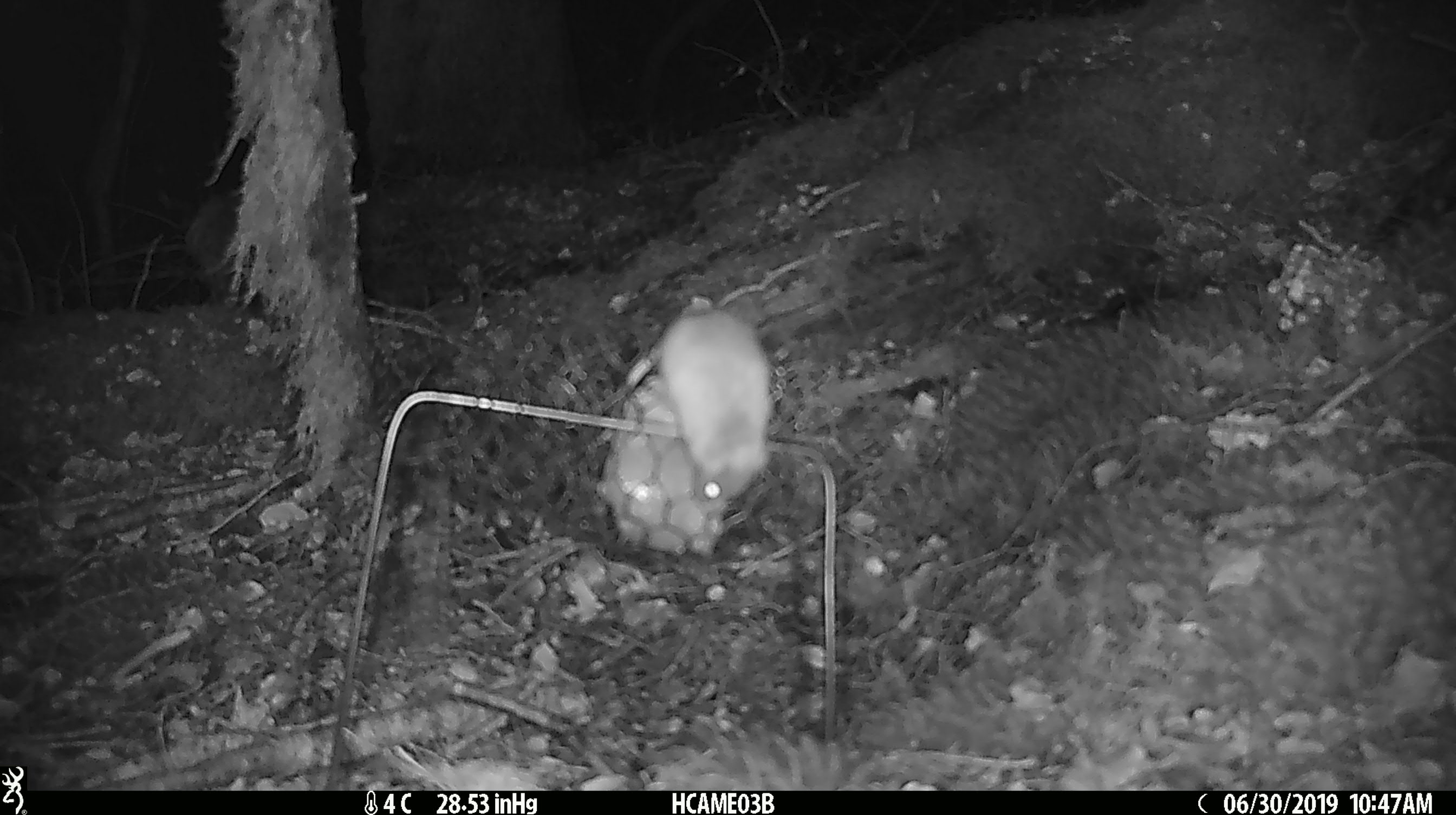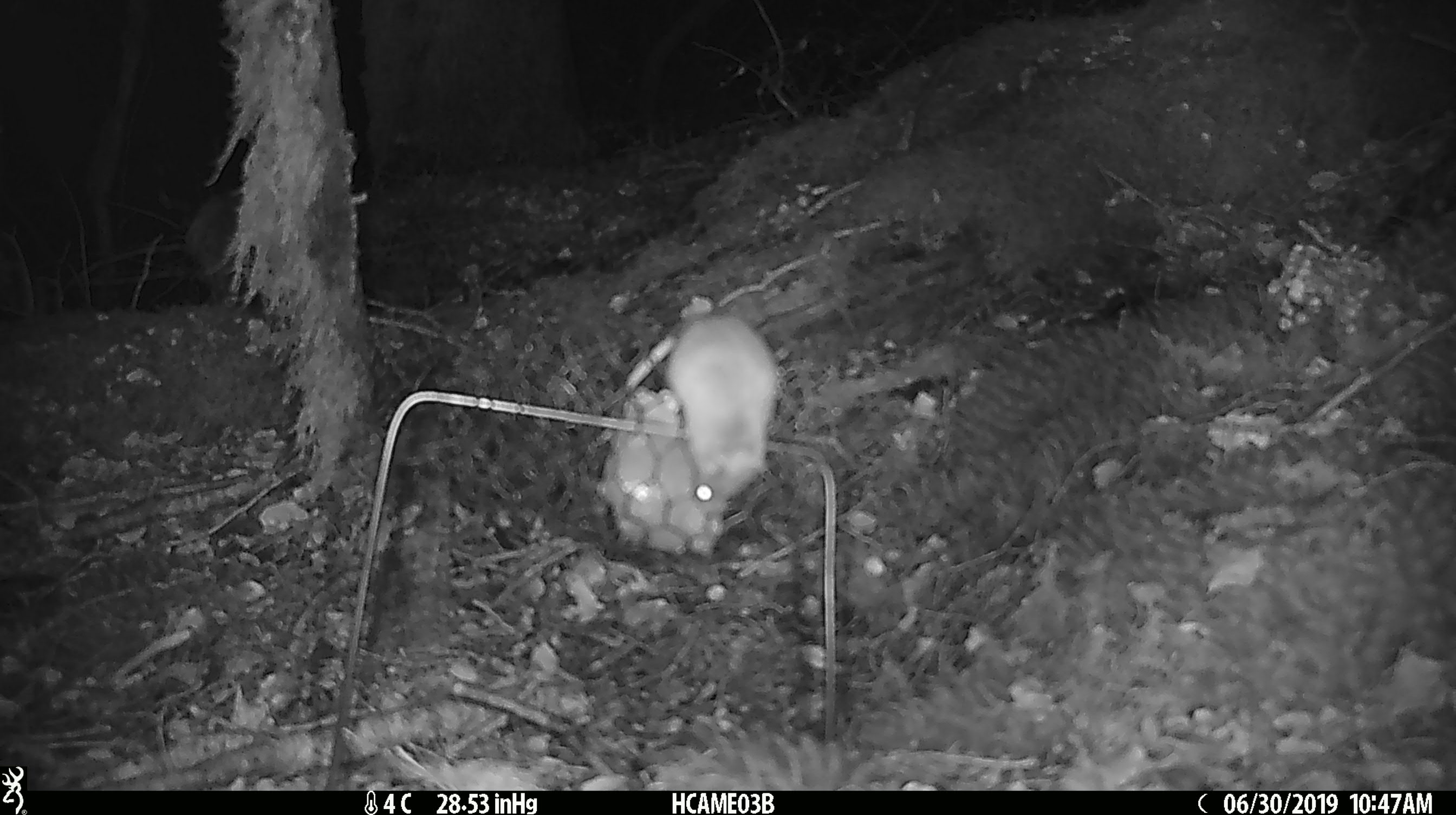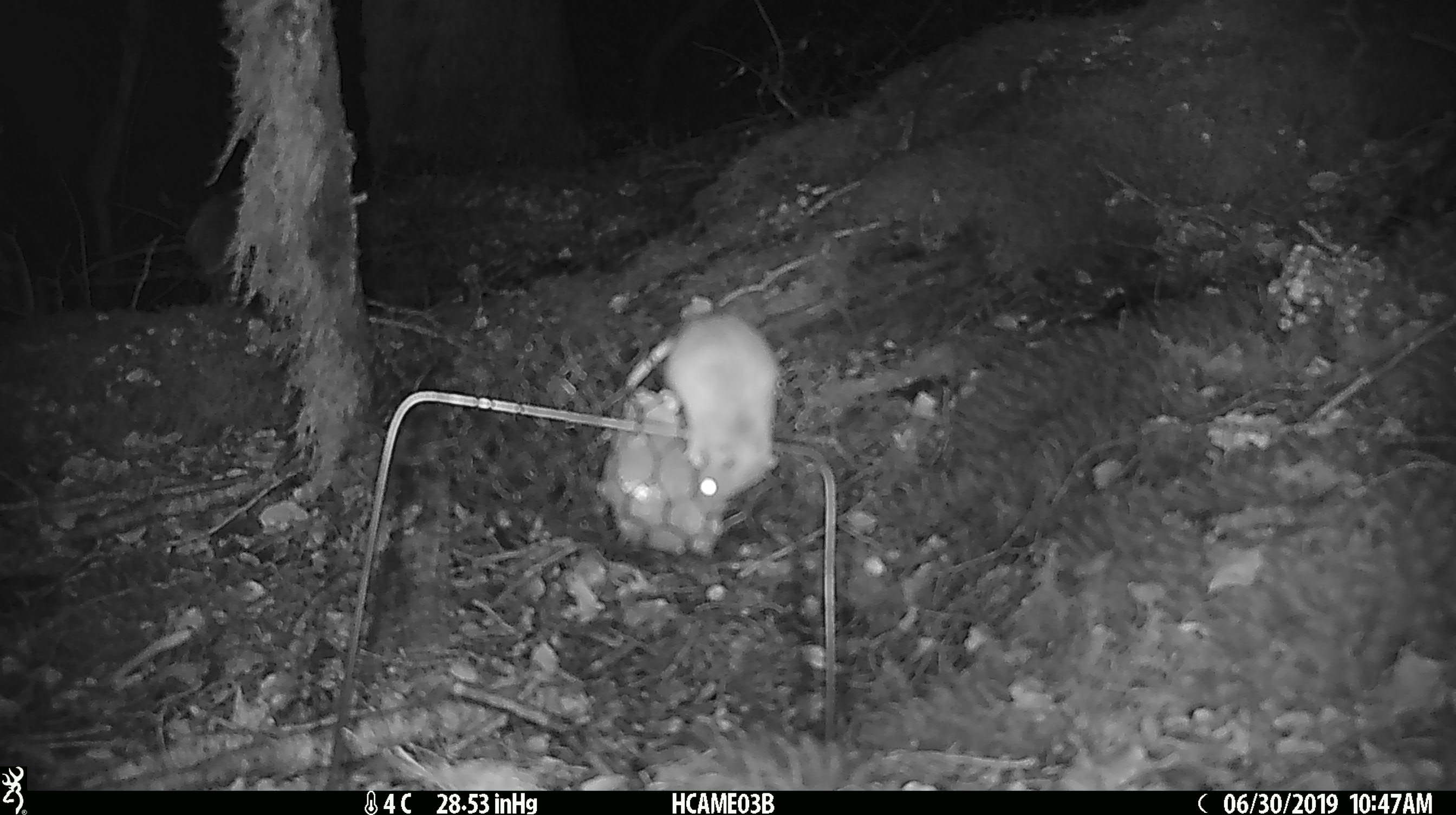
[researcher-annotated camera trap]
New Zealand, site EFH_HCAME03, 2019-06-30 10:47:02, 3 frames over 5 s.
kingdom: Animalia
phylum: Chordata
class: Mammalia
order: Rodentia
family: Muridae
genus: Mus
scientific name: Mus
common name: mouse